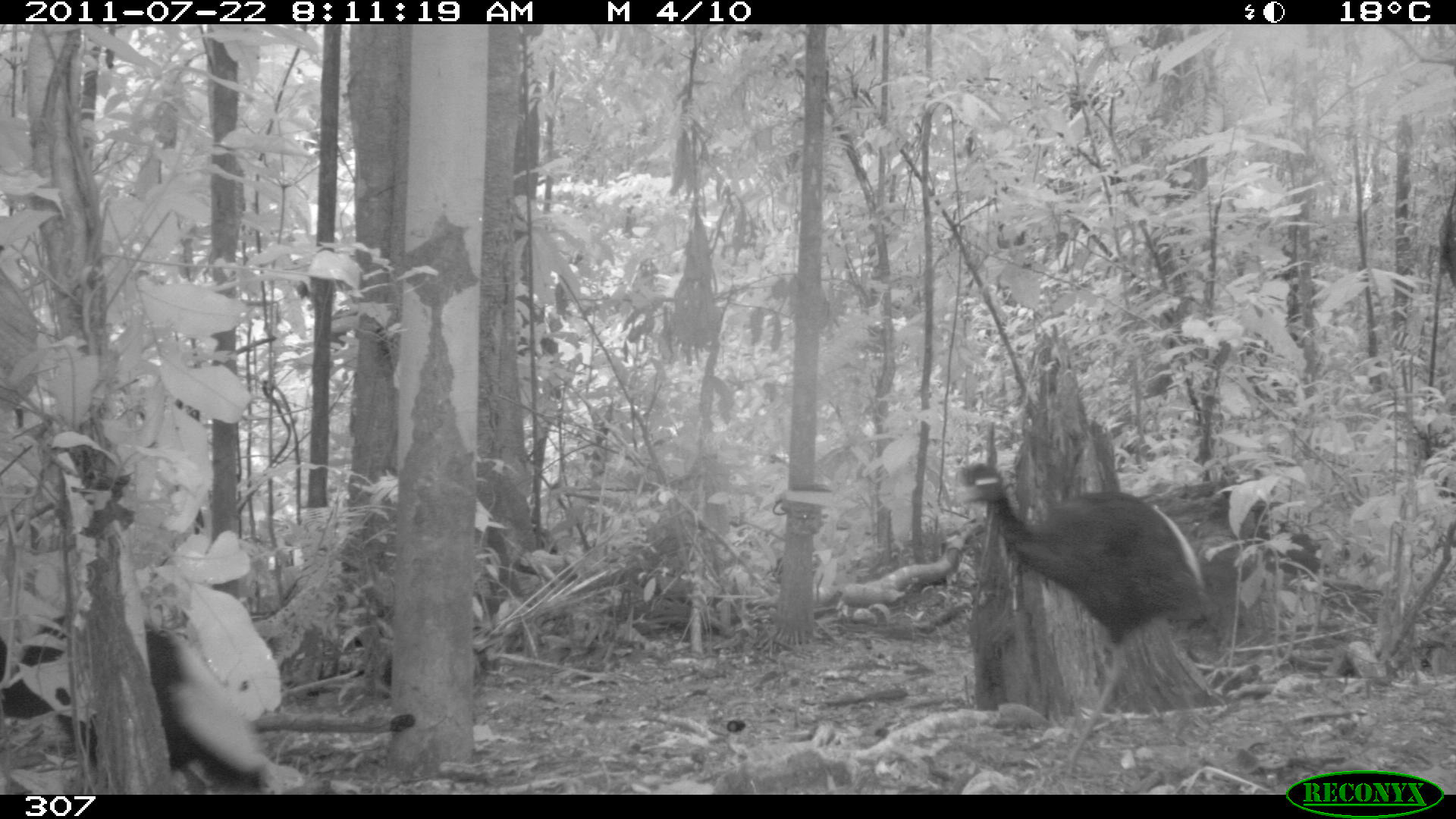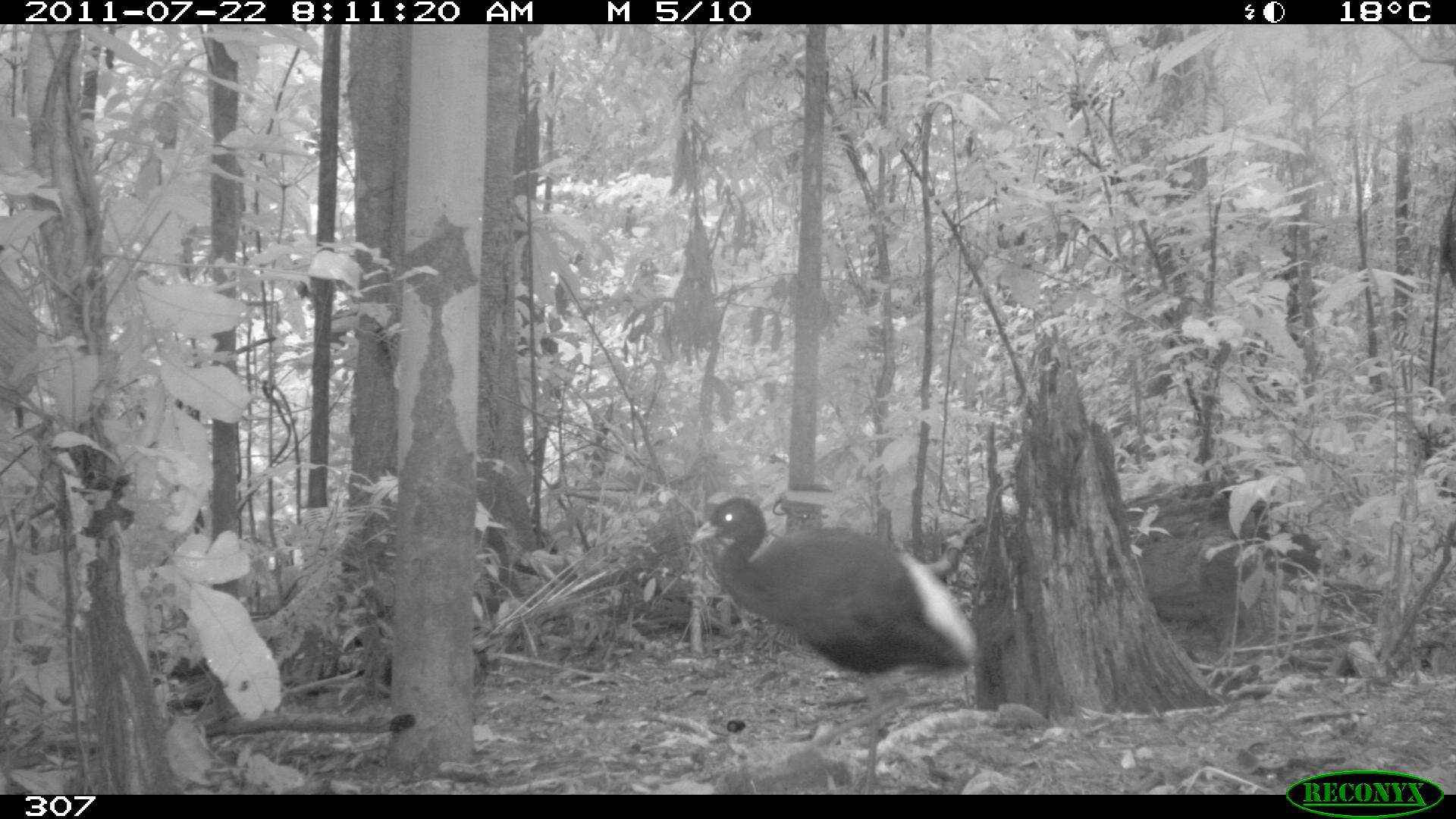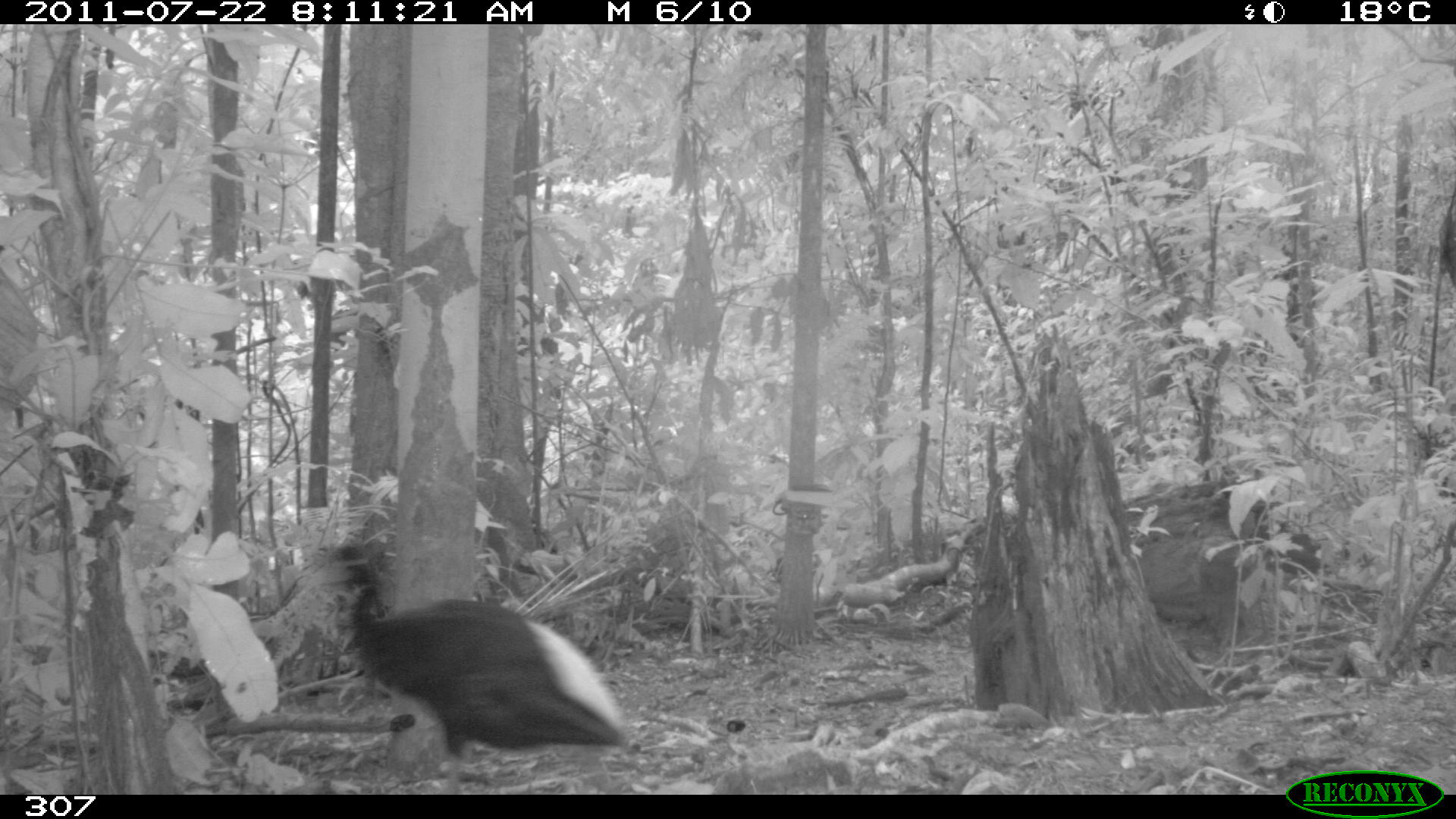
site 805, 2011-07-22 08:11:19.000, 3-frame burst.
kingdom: Animalia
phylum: Chordata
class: Aves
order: Gruiformes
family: Psophiidae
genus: Psophia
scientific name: Psophia leucoptera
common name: pale-winged trumpeter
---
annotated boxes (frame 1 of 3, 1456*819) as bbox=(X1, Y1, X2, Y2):
psophia leucoptera: bbox=(949, 460, 1212, 777); bbox=(0, 609, 270, 793)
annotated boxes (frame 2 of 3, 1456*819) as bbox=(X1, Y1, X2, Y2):
psophia leucoptera: bbox=(689, 494, 977, 792)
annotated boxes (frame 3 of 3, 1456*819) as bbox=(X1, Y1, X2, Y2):
psophia leucoptera: bbox=(327, 541, 627, 792)